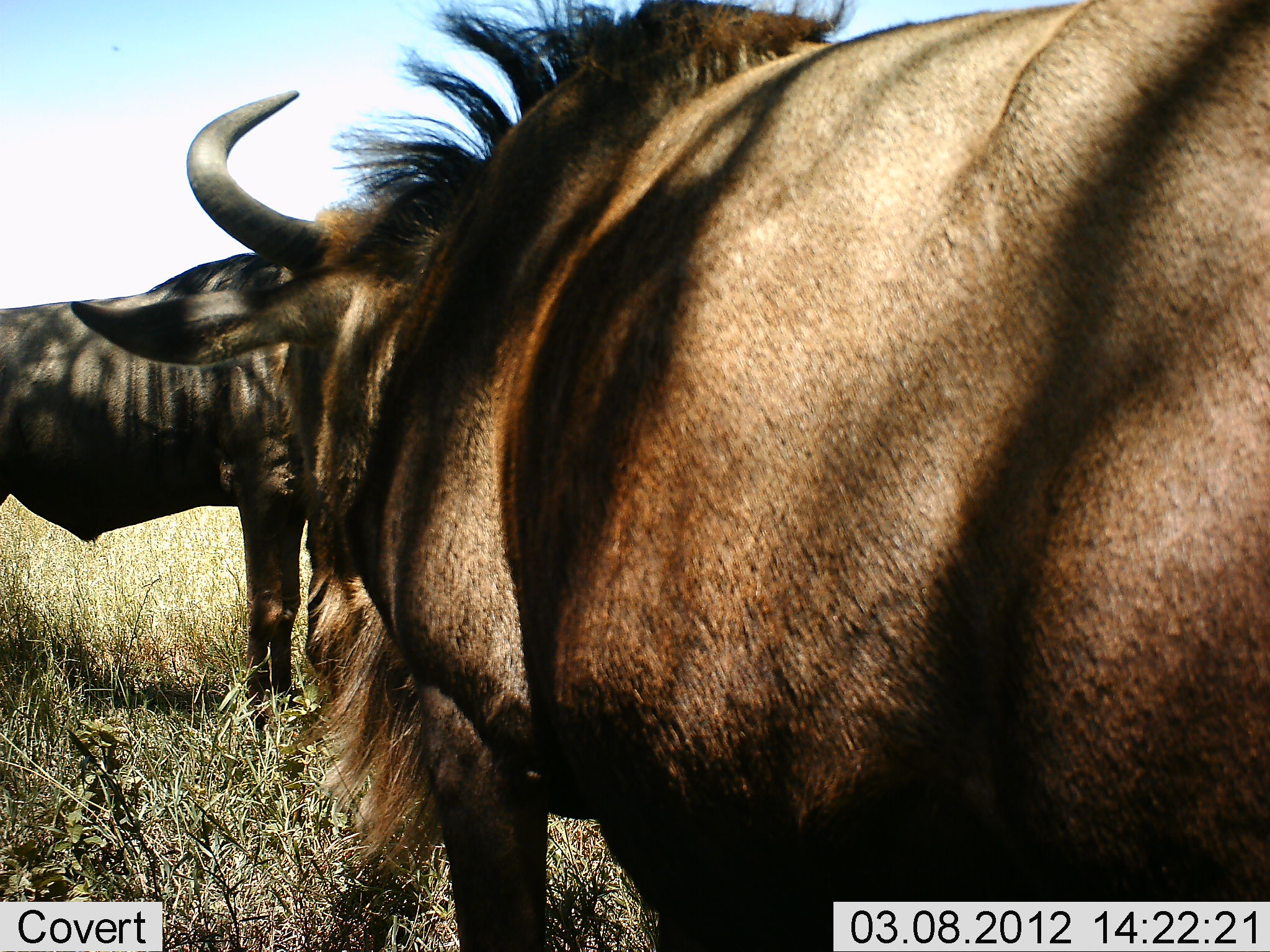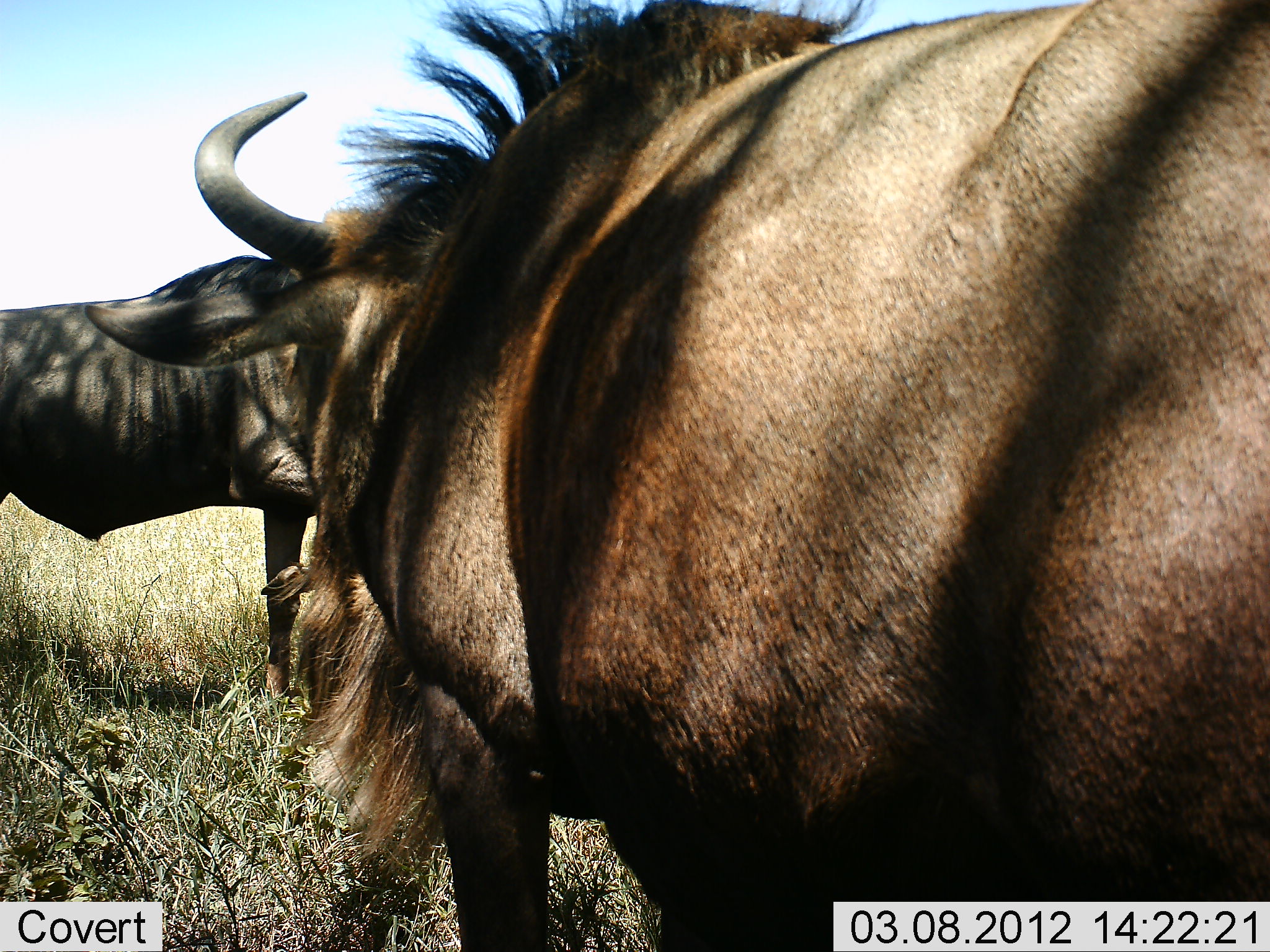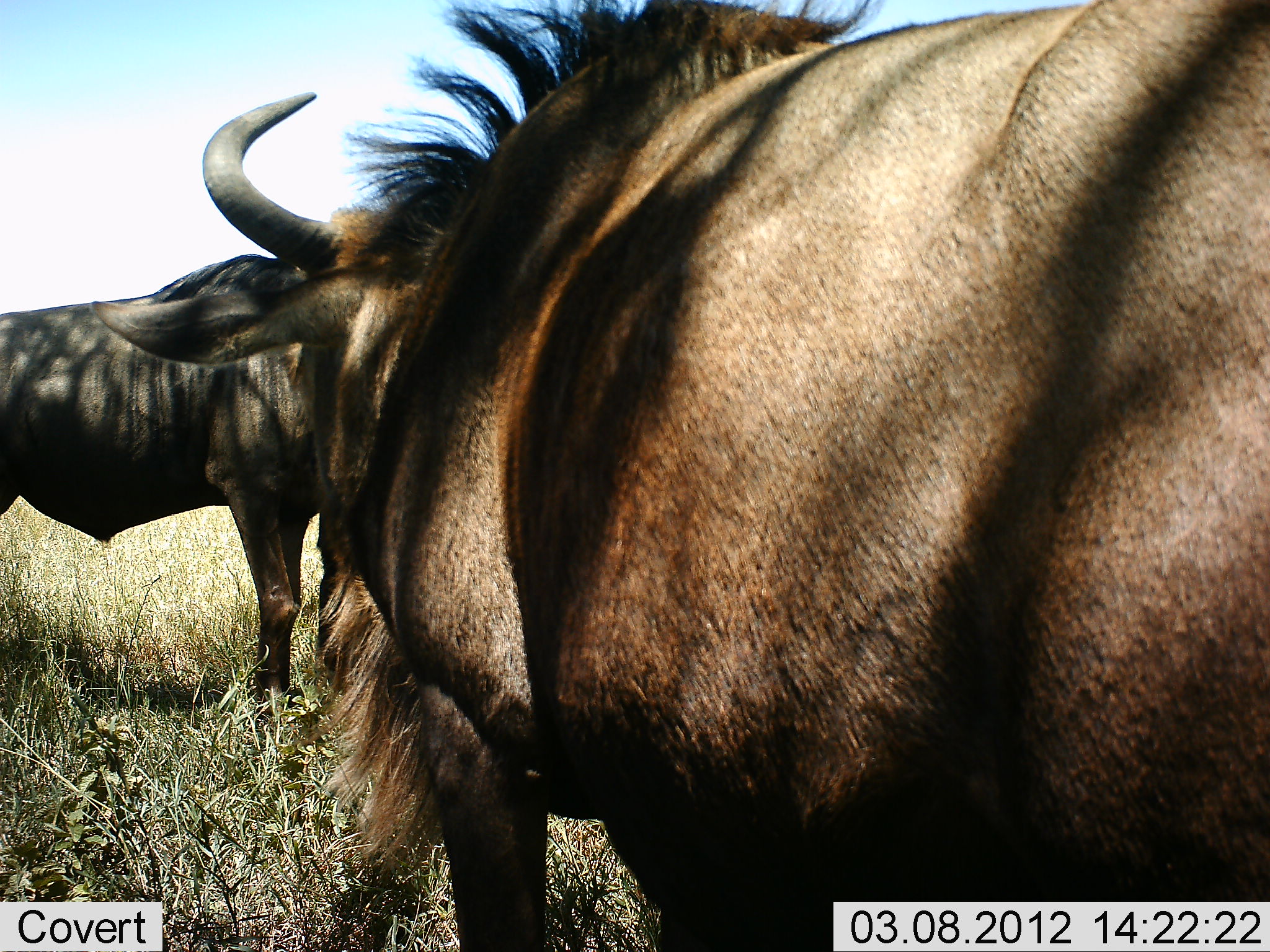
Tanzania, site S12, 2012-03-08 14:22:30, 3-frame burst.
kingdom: Animalia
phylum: Chordata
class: Mammalia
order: Artiodactyla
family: Bovidae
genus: Connochaetes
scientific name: Connochaetes taurinus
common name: blue wildebeest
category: wildebeest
Wildebeest (blue wildebeest) (Connochaetes taurinus), count 2. Behavior (volunteer vote fractions): standing 100%, resting 0%, moving 0%, interacting 0%. Young present (vote fraction): 0%. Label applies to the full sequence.